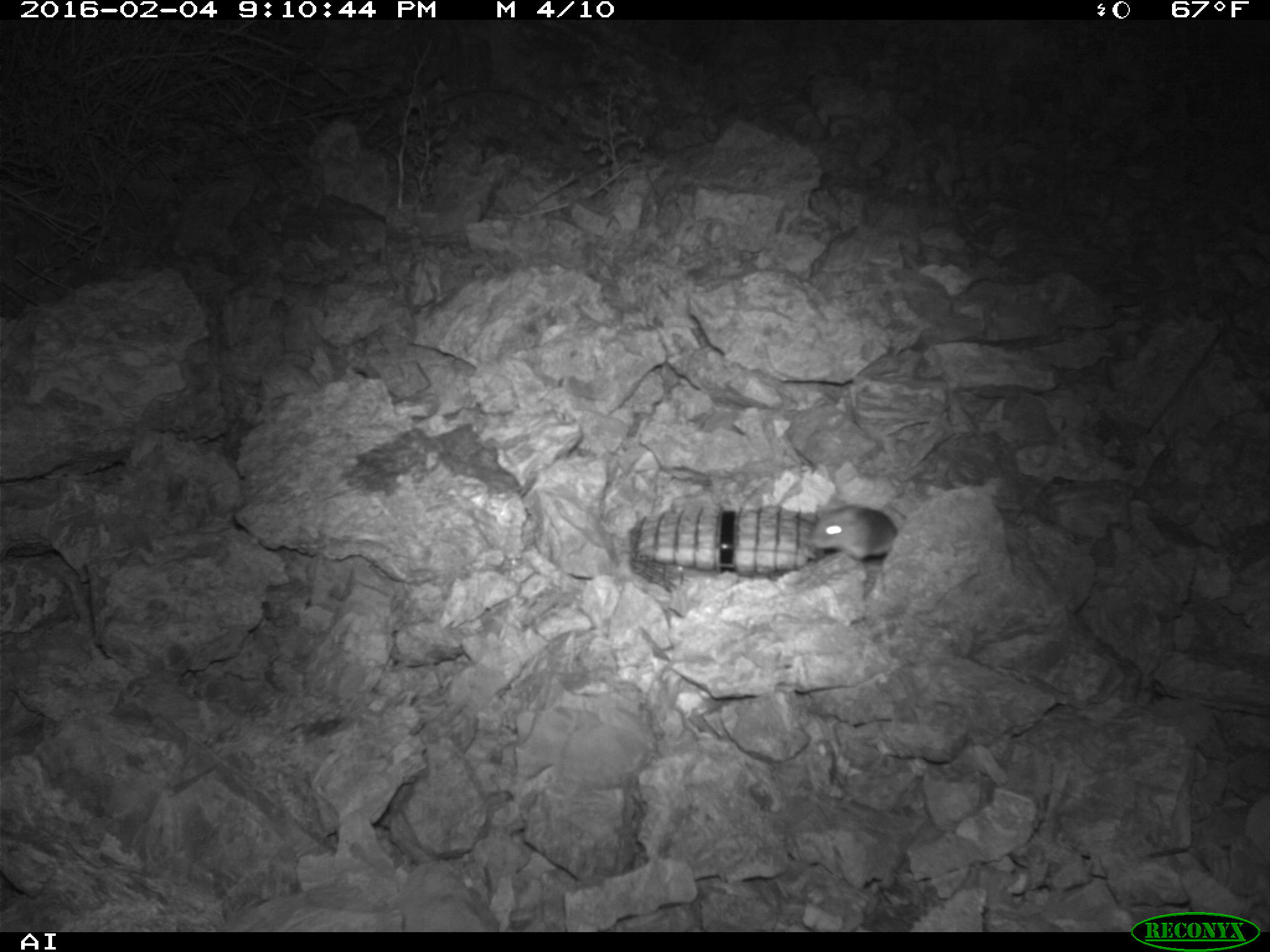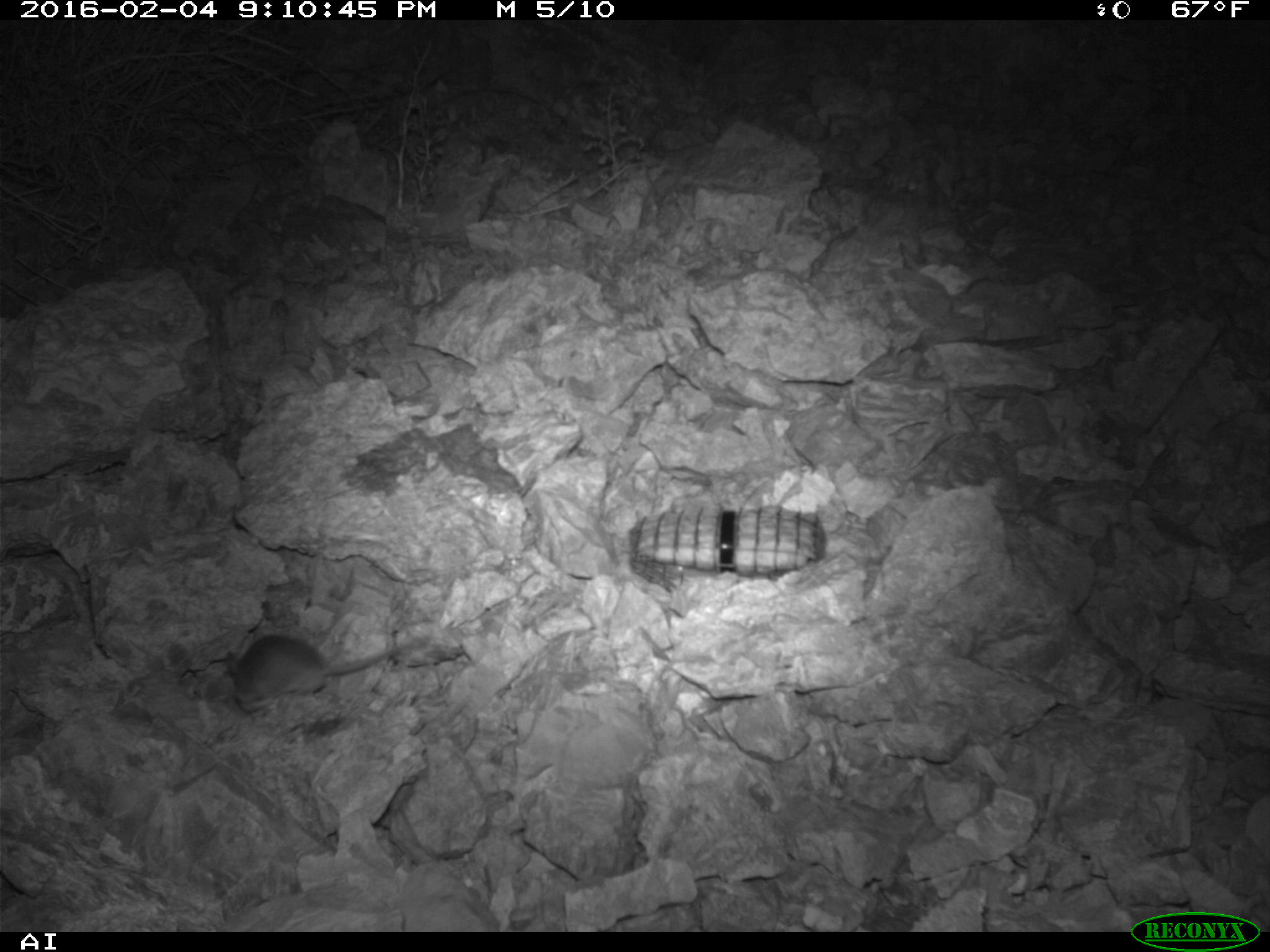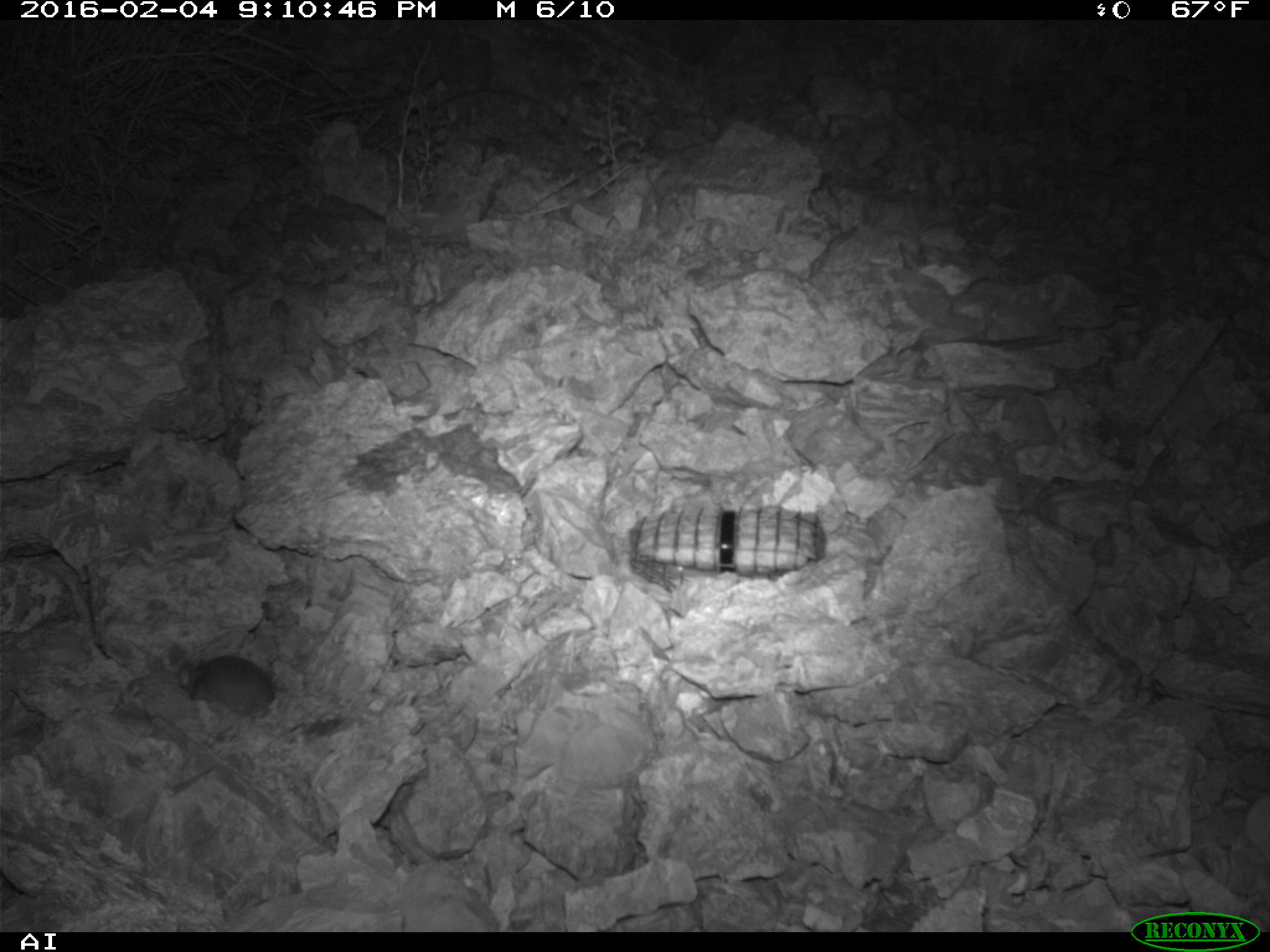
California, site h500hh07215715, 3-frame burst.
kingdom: Animalia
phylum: Chordata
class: Mammalia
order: Rodentia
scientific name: Rodentia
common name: rodent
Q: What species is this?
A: Rodent (Rodentia).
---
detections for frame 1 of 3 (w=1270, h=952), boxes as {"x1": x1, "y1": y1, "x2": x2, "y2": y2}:
rodent: {"x1": 806, "y1": 497, "x2": 899, "y2": 565}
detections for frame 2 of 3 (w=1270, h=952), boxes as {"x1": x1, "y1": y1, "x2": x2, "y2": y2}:
rodent: {"x1": 224, "y1": 635, "x2": 391, "y2": 712}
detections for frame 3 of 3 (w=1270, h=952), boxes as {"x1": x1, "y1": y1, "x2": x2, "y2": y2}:
rodent: {"x1": 177, "y1": 655, "x2": 275, "y2": 719}